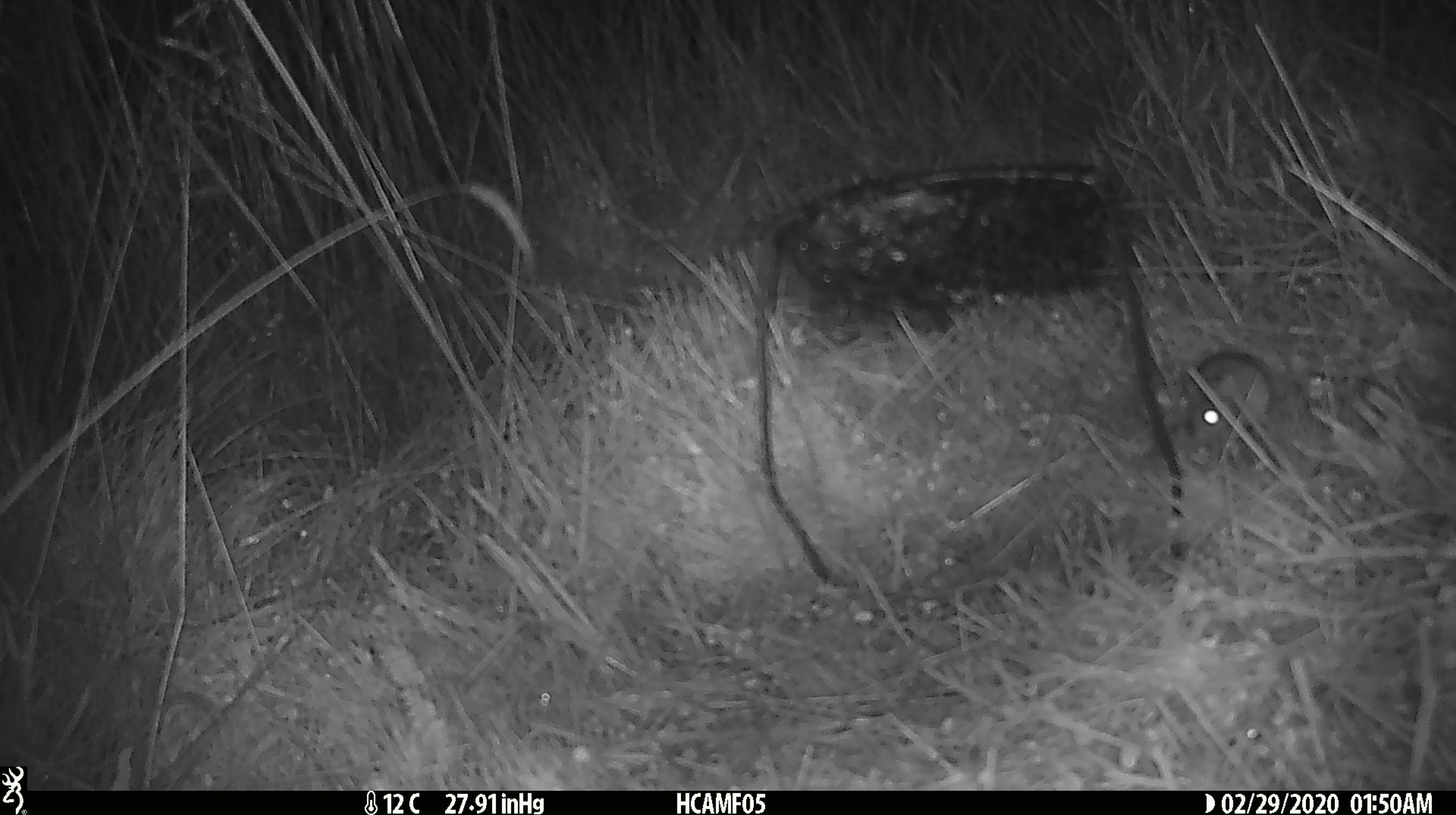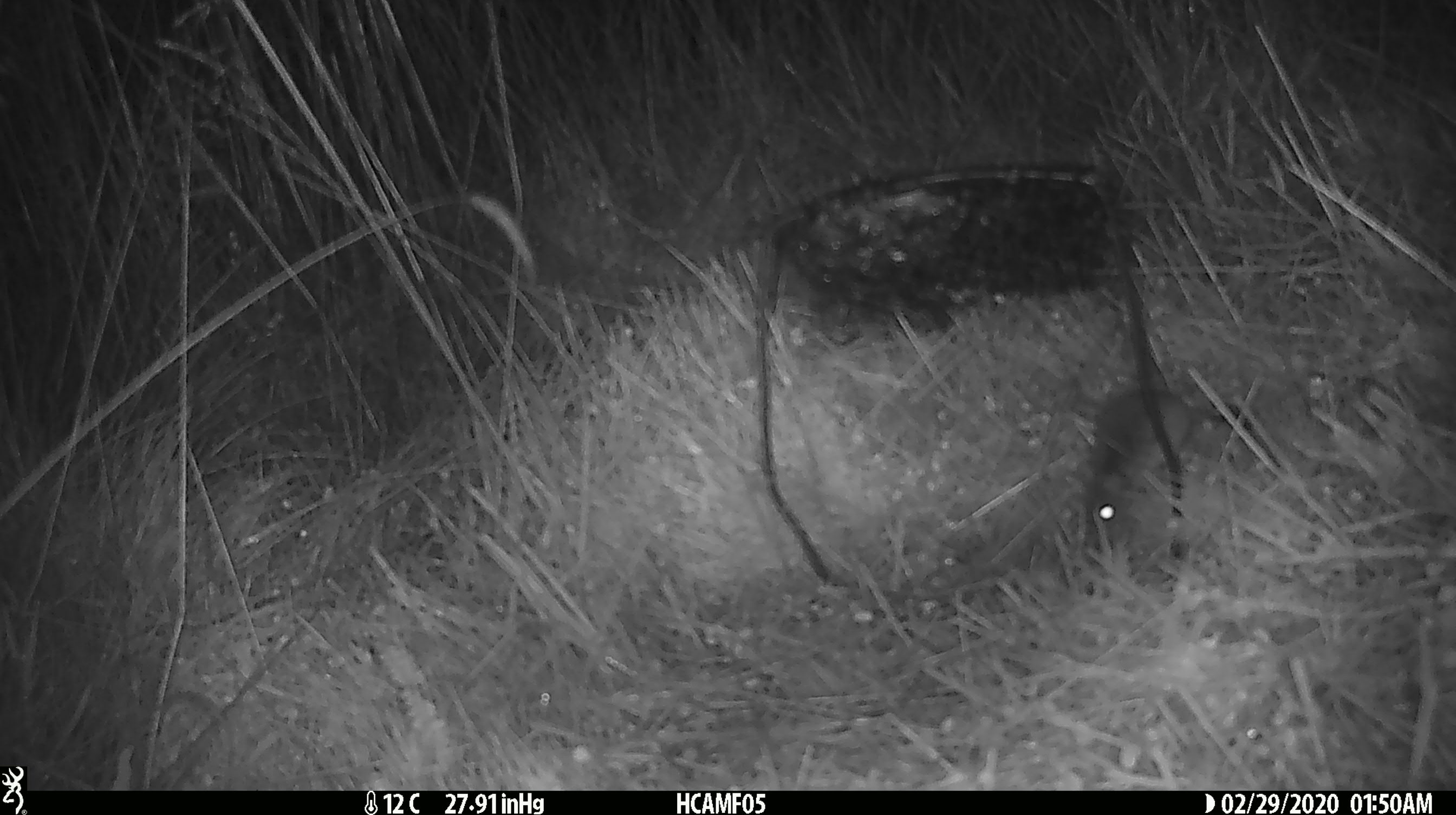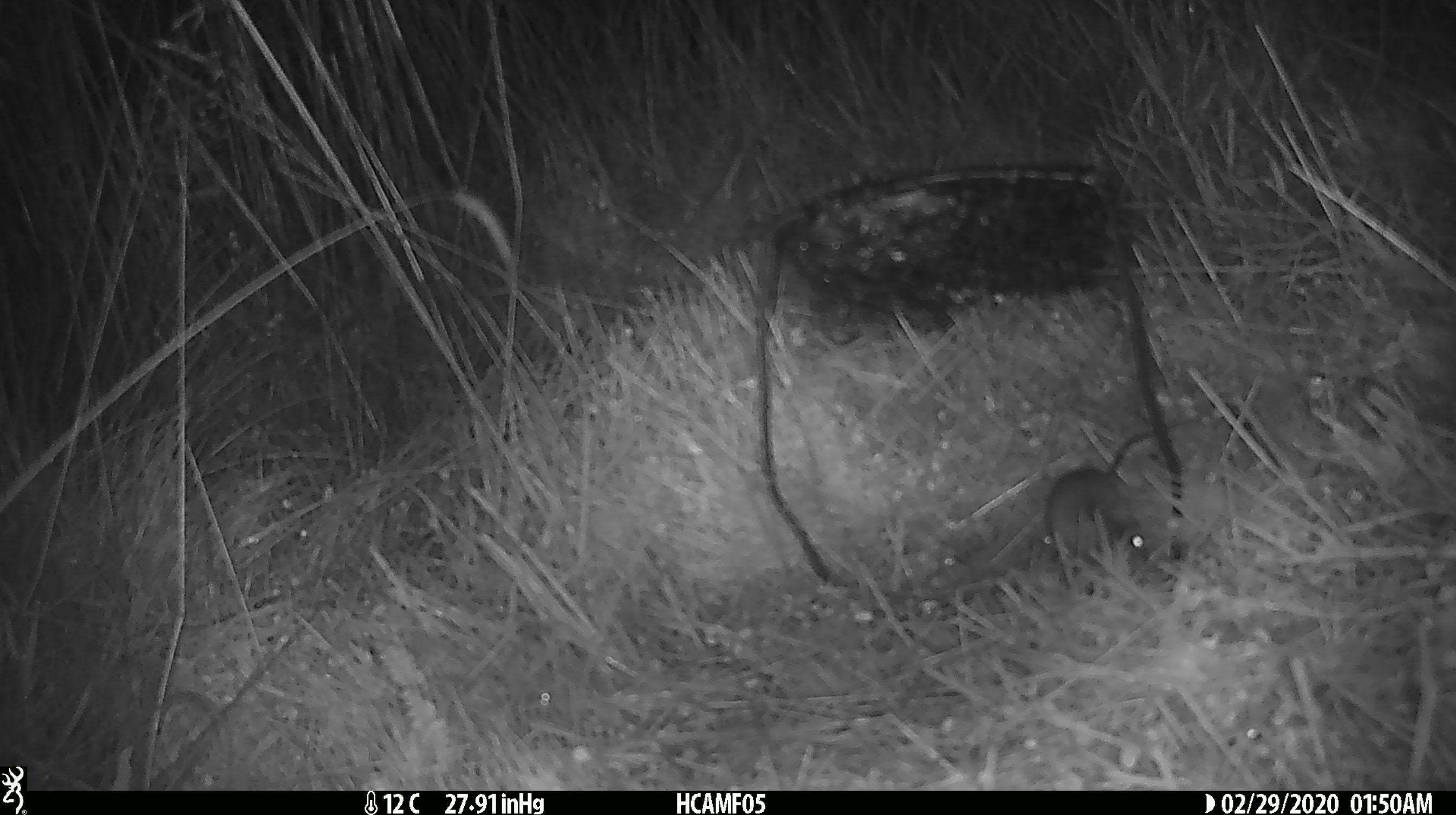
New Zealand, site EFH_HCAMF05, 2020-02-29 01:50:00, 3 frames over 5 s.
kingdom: Animalia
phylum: Chordata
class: Mammalia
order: Rodentia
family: Muridae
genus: Mus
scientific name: Mus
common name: mouse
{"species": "mouse (Mus)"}